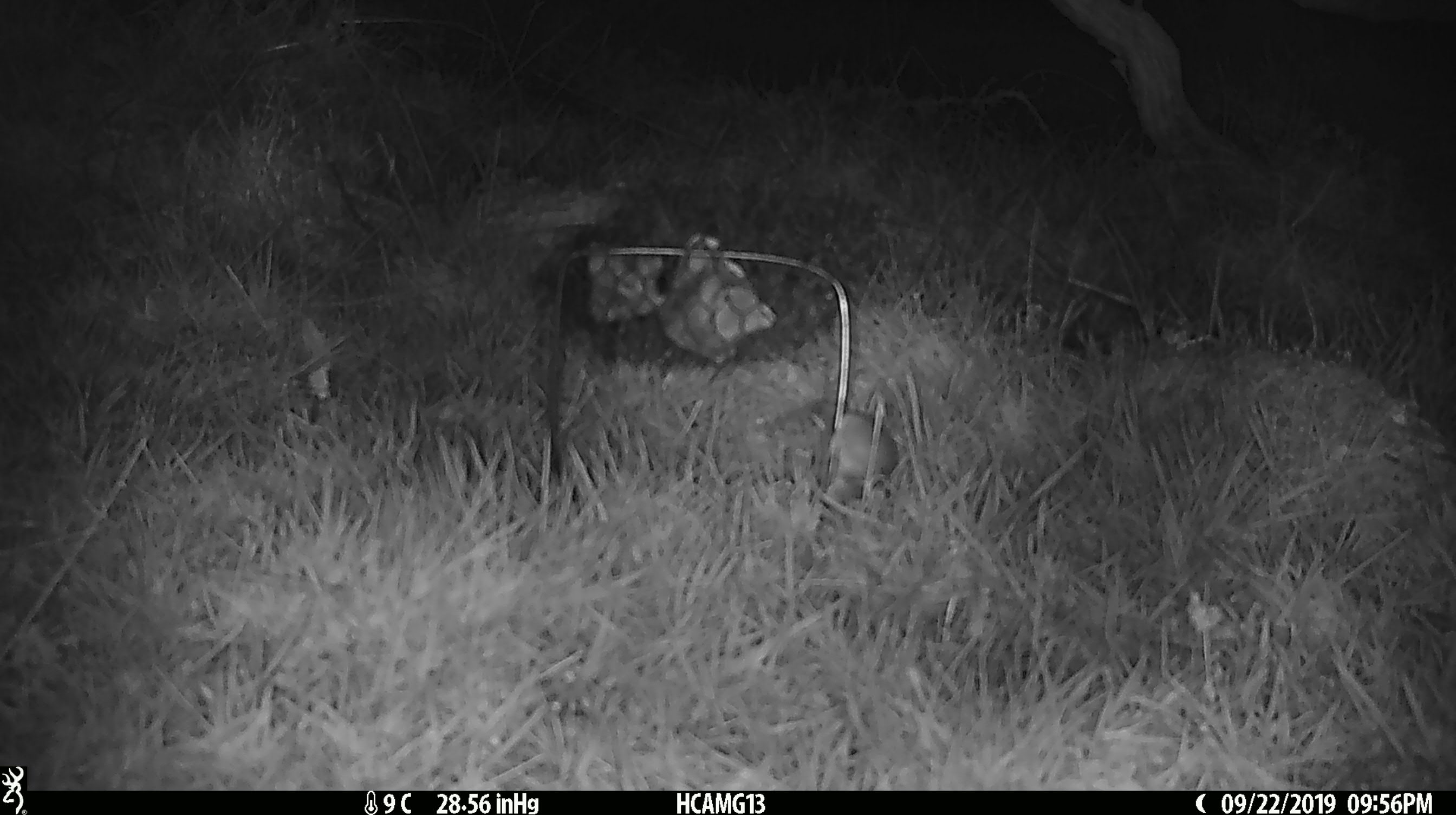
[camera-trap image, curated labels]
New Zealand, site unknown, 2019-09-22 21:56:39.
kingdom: Animalia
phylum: Chordata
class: Mammalia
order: Rodentia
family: Muridae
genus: Mus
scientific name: Mus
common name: mouse